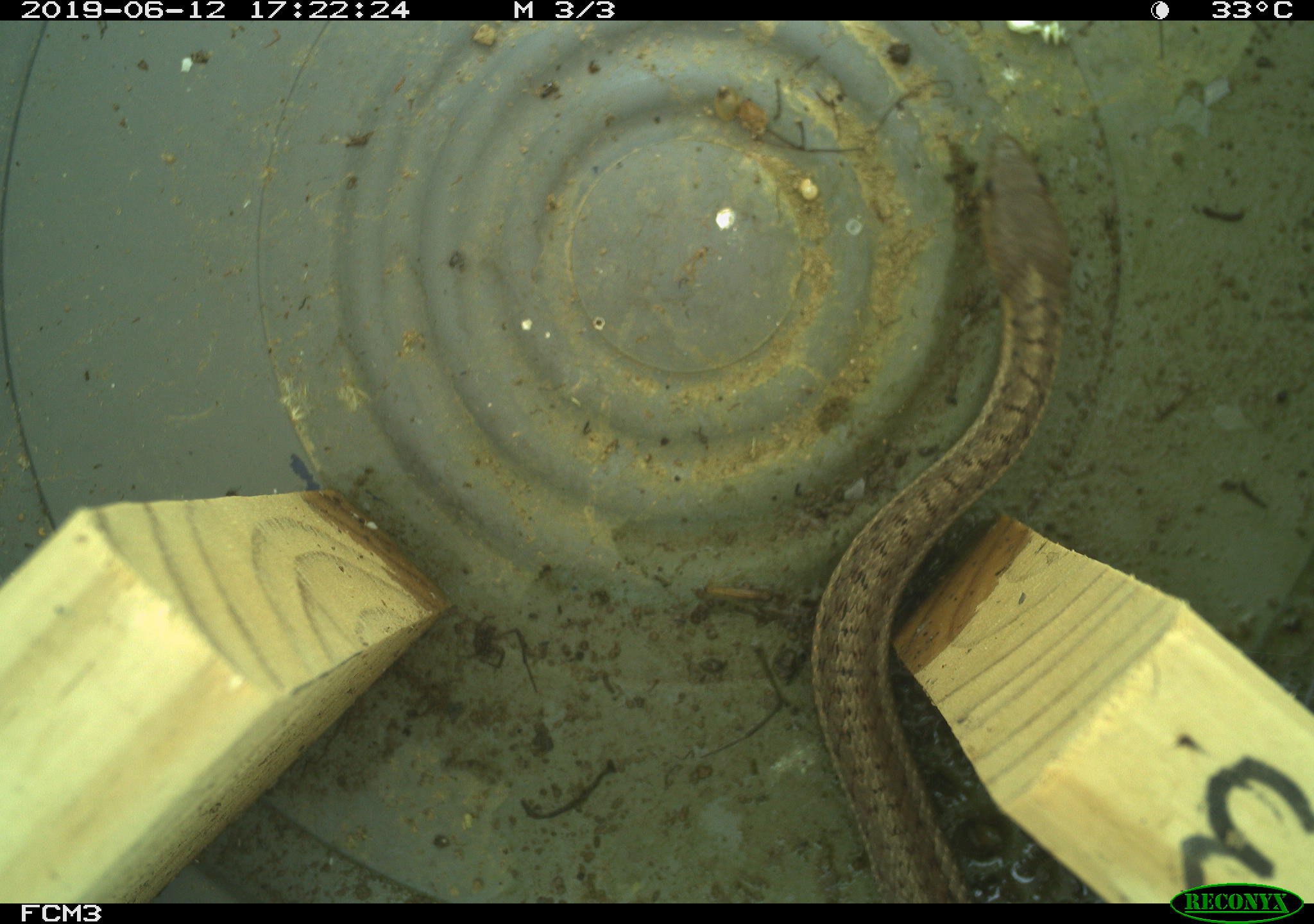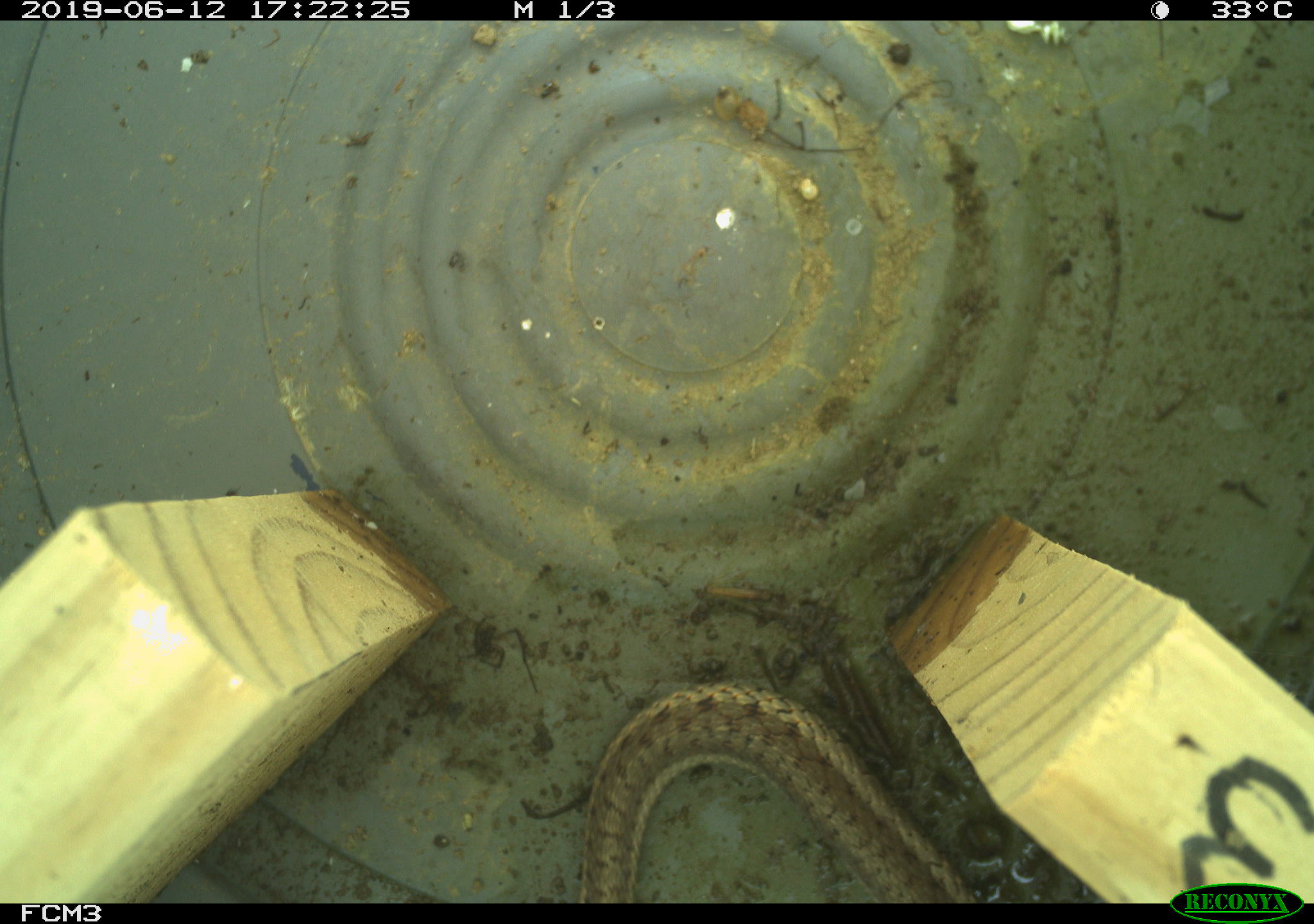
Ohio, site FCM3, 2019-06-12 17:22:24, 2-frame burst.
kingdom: Animalia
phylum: Chordata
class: Reptilia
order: Squamata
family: Colubridae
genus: Thamnophis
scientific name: Thamnophis sirtalis sirtalis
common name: eastern gartersnake